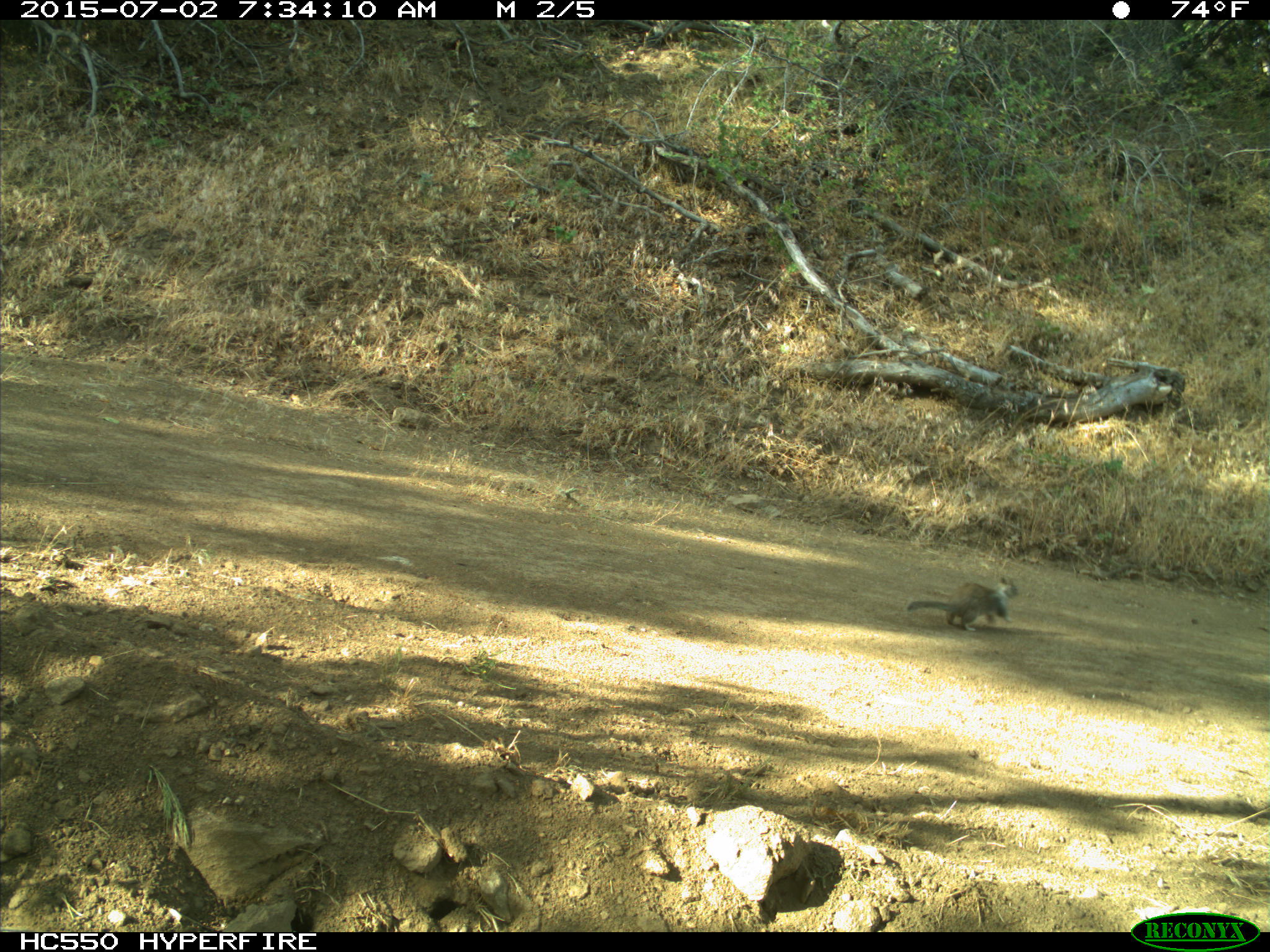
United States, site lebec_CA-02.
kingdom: Animalia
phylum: Chordata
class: Mammalia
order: Rodentia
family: Sciuridae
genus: Otospermophilus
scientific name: Otospermophilus beecheyi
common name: california ground squirrel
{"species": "Otospermophilus beecheyi (california ground squirrel)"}